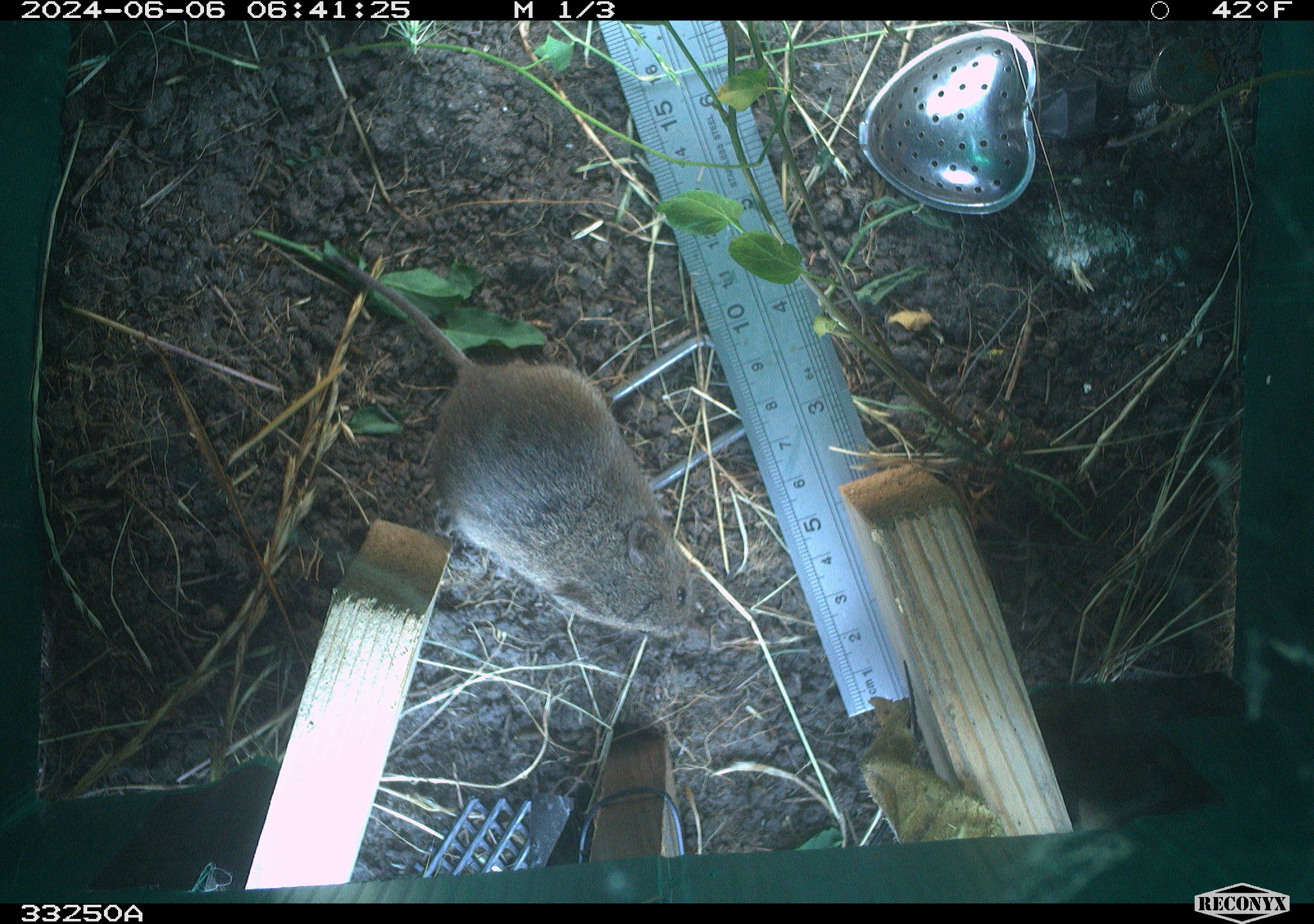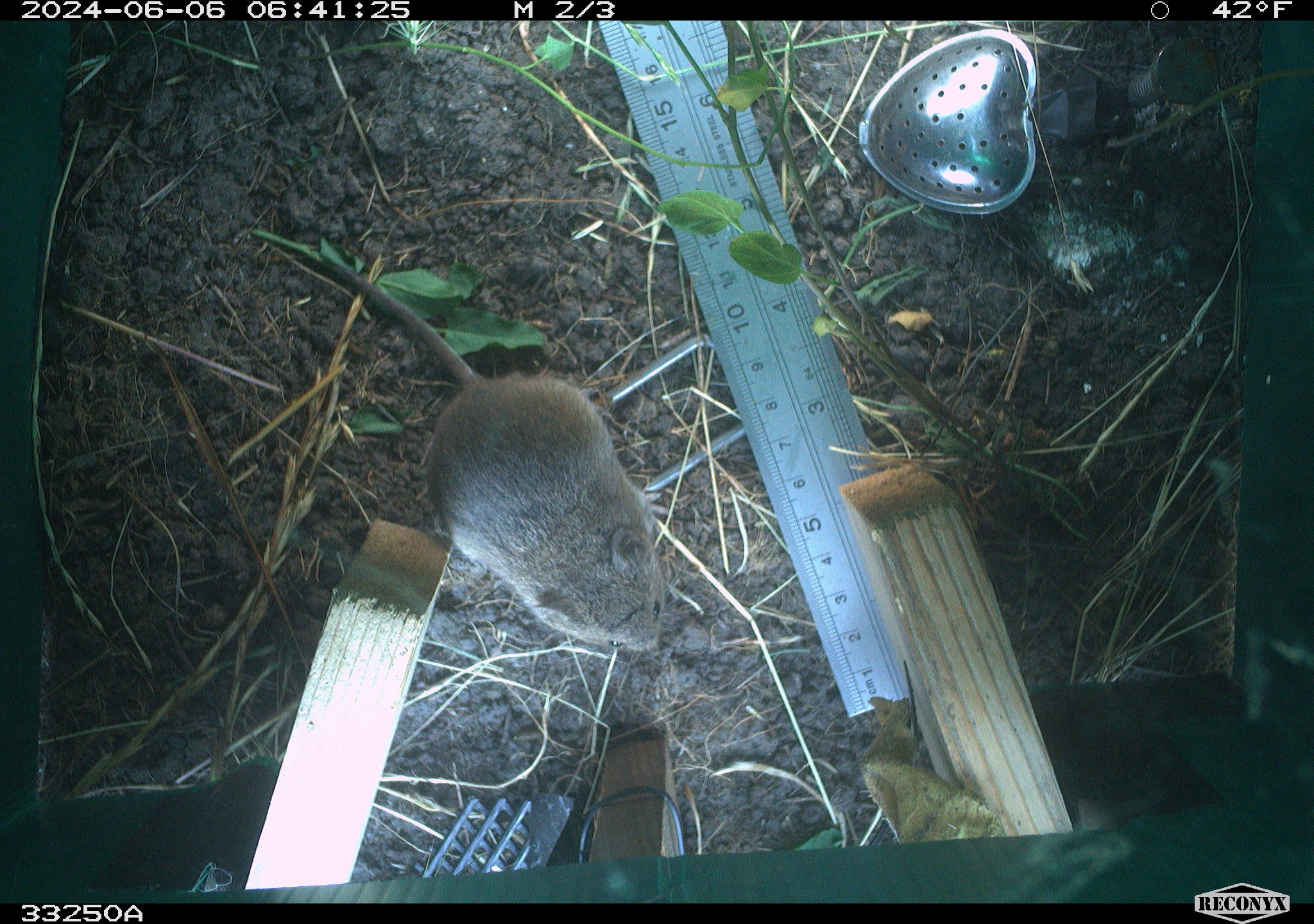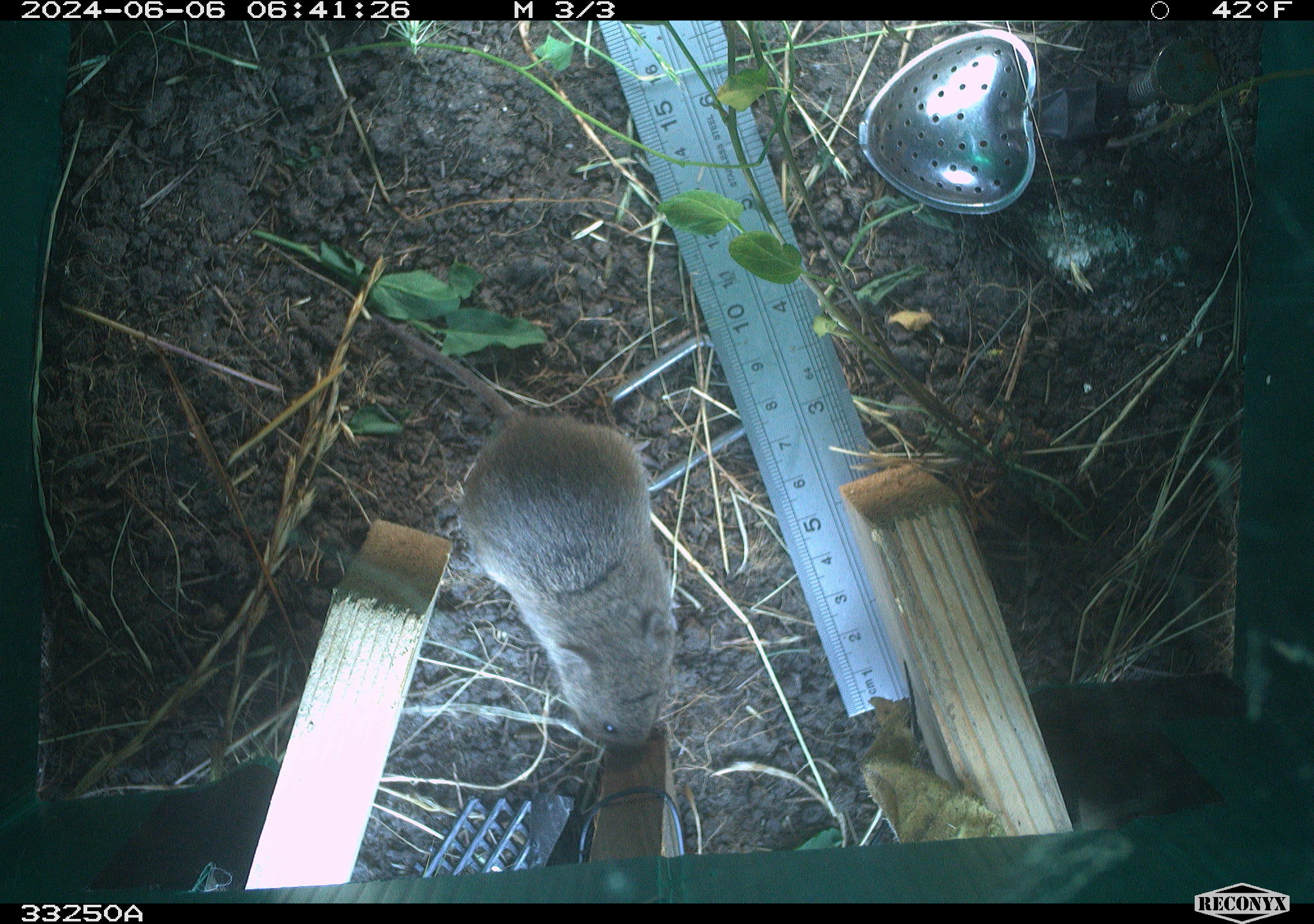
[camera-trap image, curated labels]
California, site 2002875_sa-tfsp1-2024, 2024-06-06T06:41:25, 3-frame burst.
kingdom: Animalia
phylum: Chordata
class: Mammalia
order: Rodentia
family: Cricetidae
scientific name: Arvicolinae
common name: voles, lemmings, and muskrats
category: arvicolinae subfamily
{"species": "arvicolinae subfamily (voles, lemmings, and muskrats) (Arvicolinae)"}